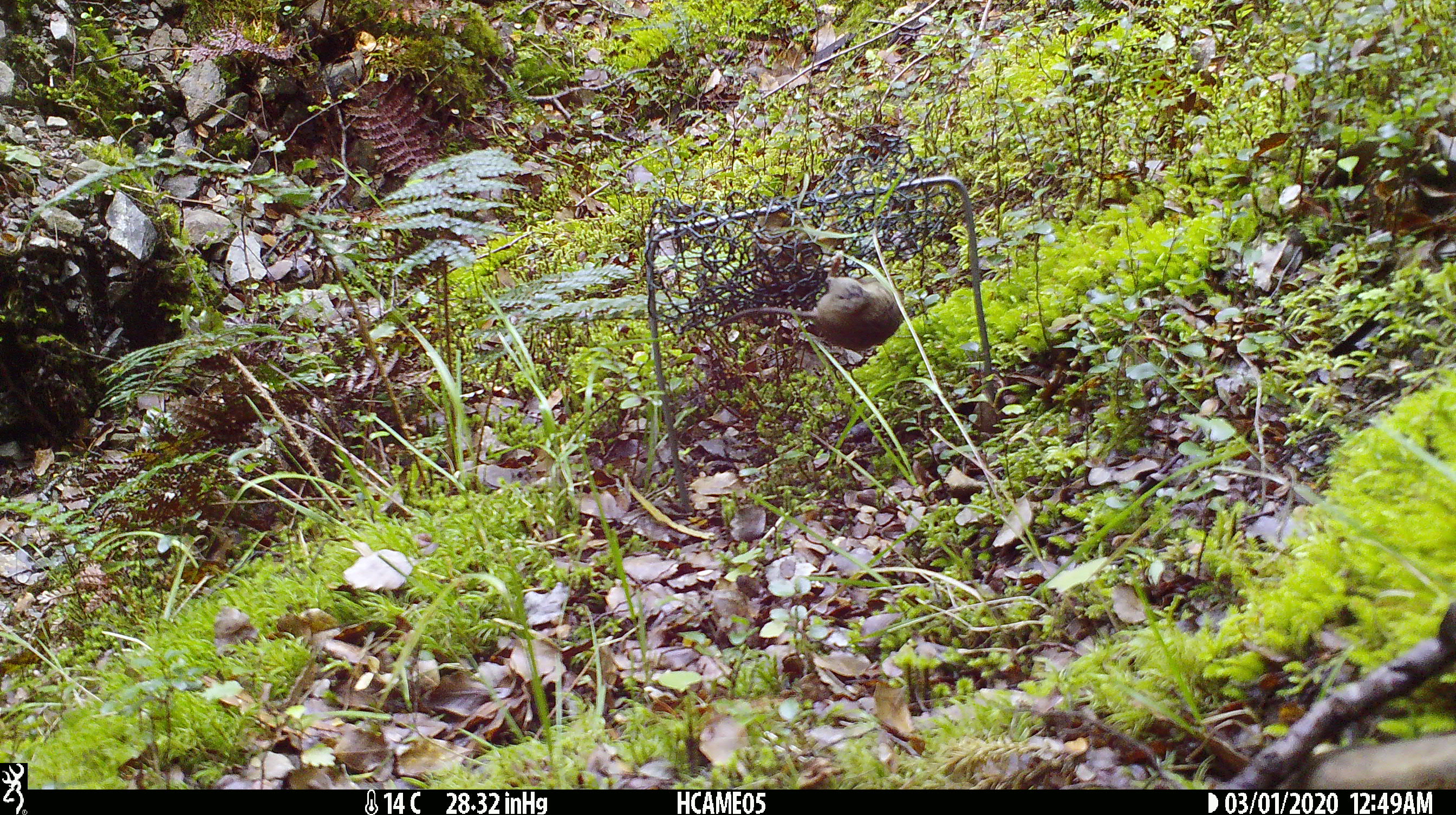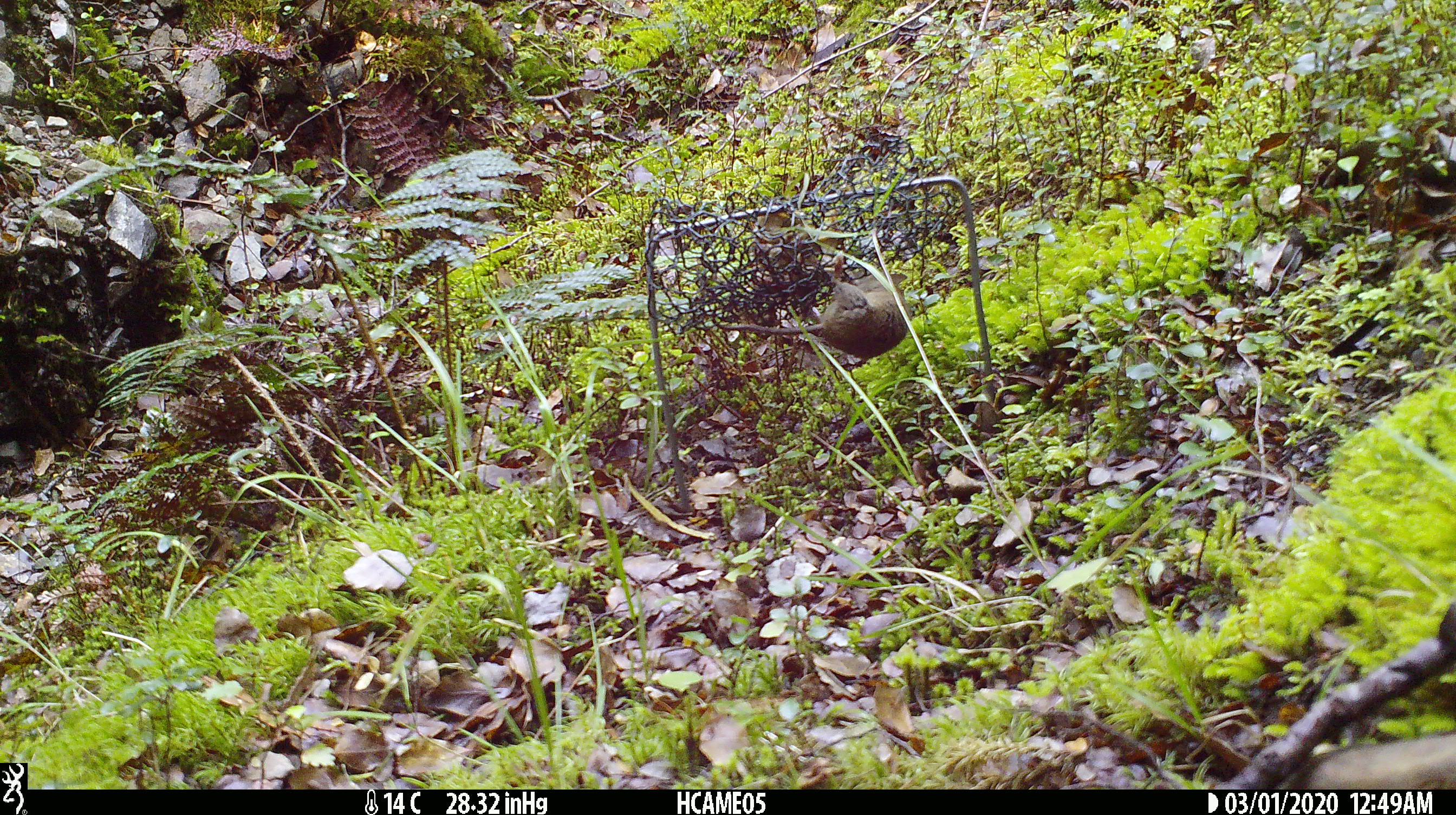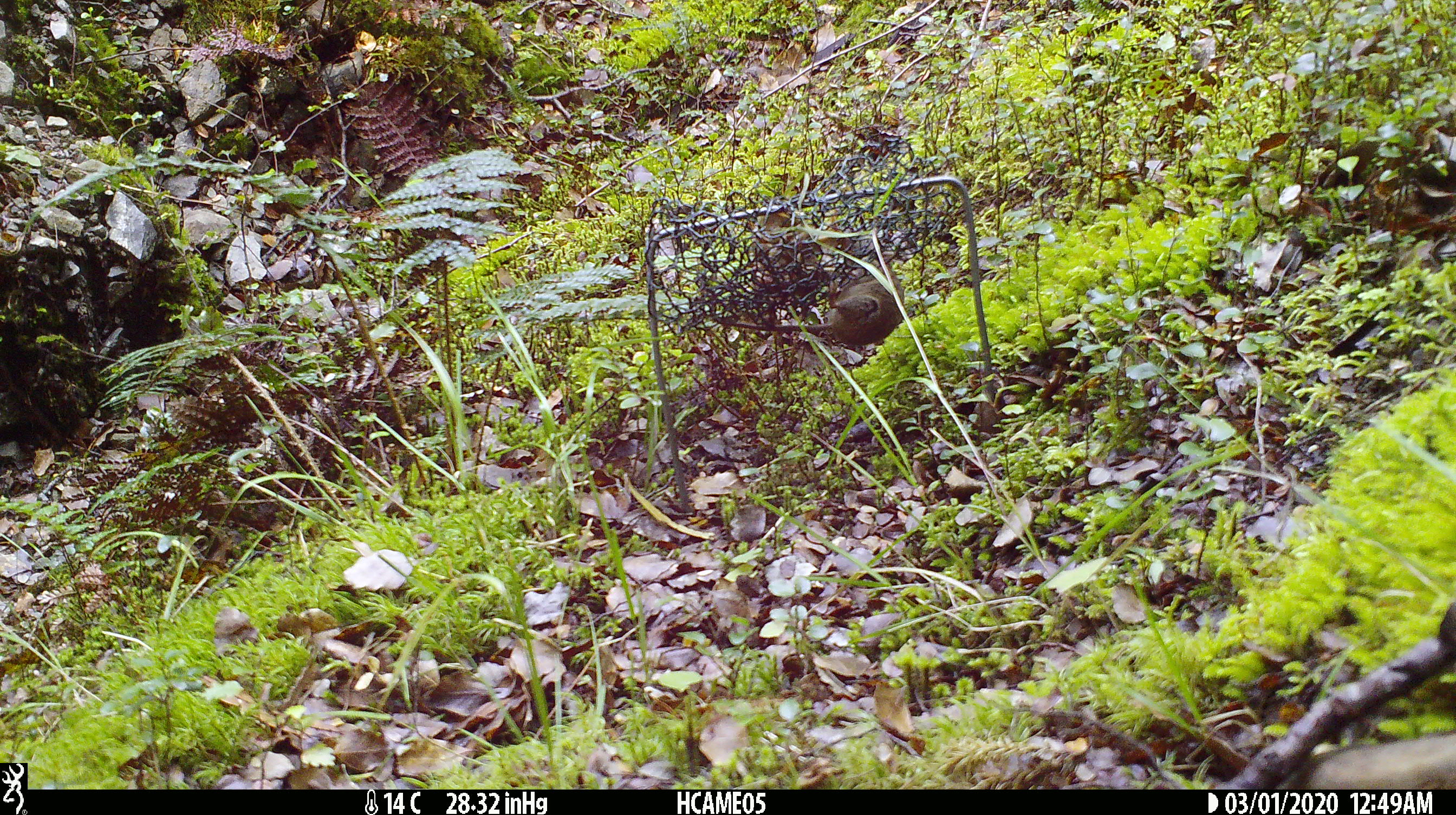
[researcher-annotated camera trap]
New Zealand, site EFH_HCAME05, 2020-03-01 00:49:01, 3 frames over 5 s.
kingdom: Animalia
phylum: Chordata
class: Mammalia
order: Rodentia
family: Muridae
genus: Mus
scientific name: Mus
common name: mouse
Mouse (Mus).